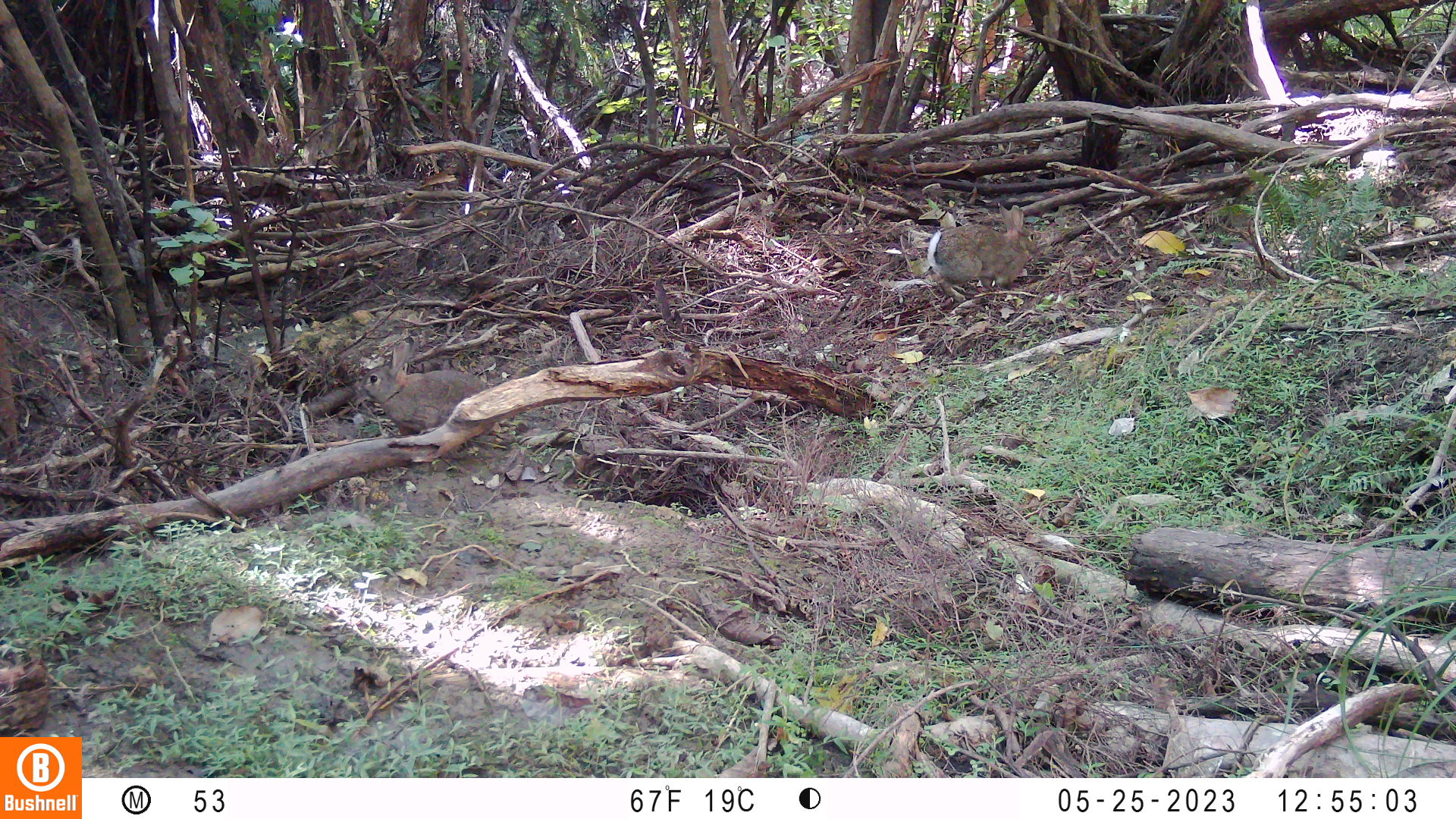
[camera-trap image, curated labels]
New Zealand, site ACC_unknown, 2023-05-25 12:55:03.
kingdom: Animalia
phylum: Chordata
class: Mammalia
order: Lagomorpha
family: Leporidae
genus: Oryctolagus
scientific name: Oryctolagus cuniculus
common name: european rabbit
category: rabbit